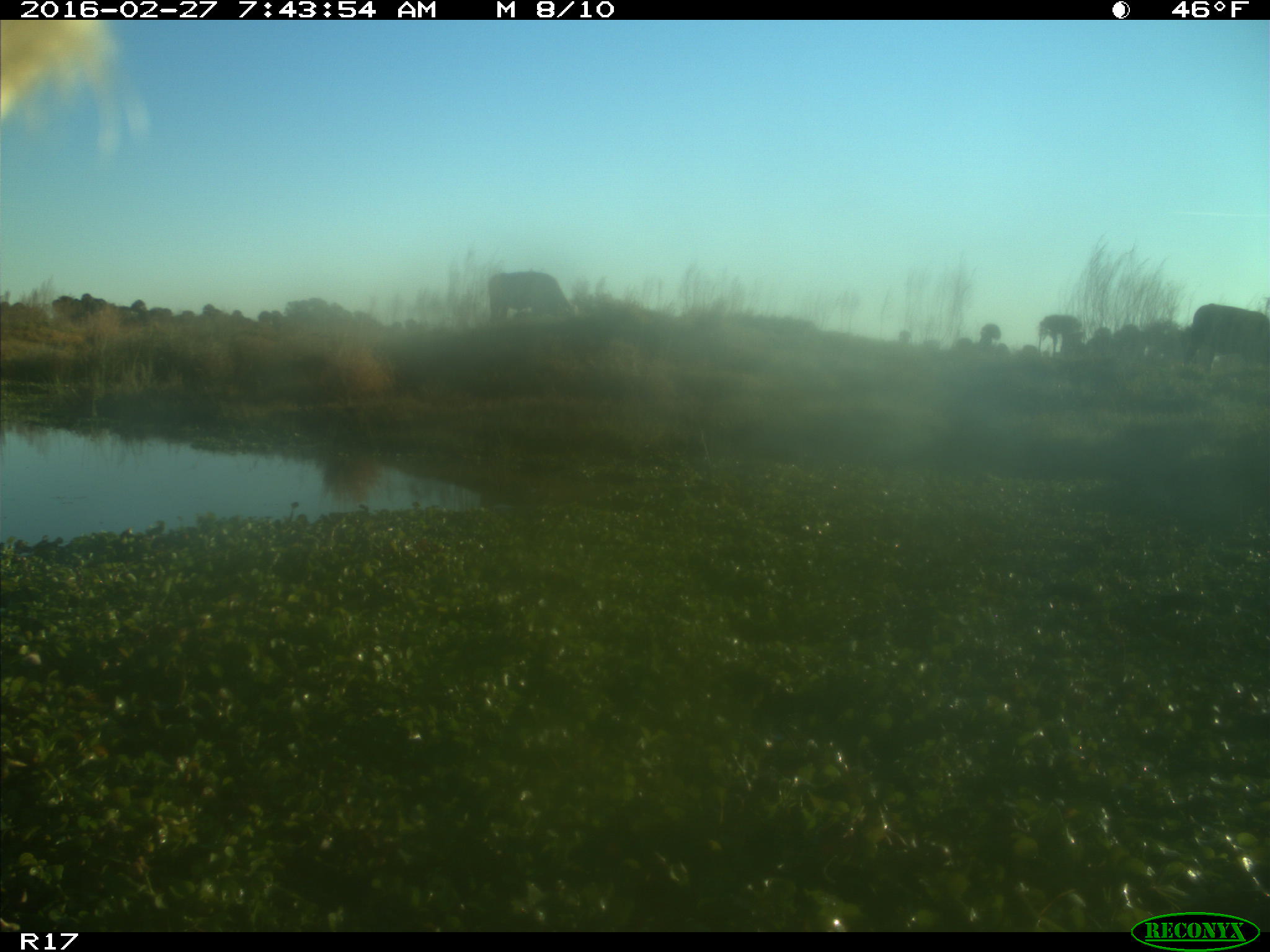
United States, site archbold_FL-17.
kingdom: Animalia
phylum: Chordata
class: Mammalia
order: Artiodactyla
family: Bovidae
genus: Bos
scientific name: Bos taurus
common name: domestic cow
Bos taurus (domestic cow).